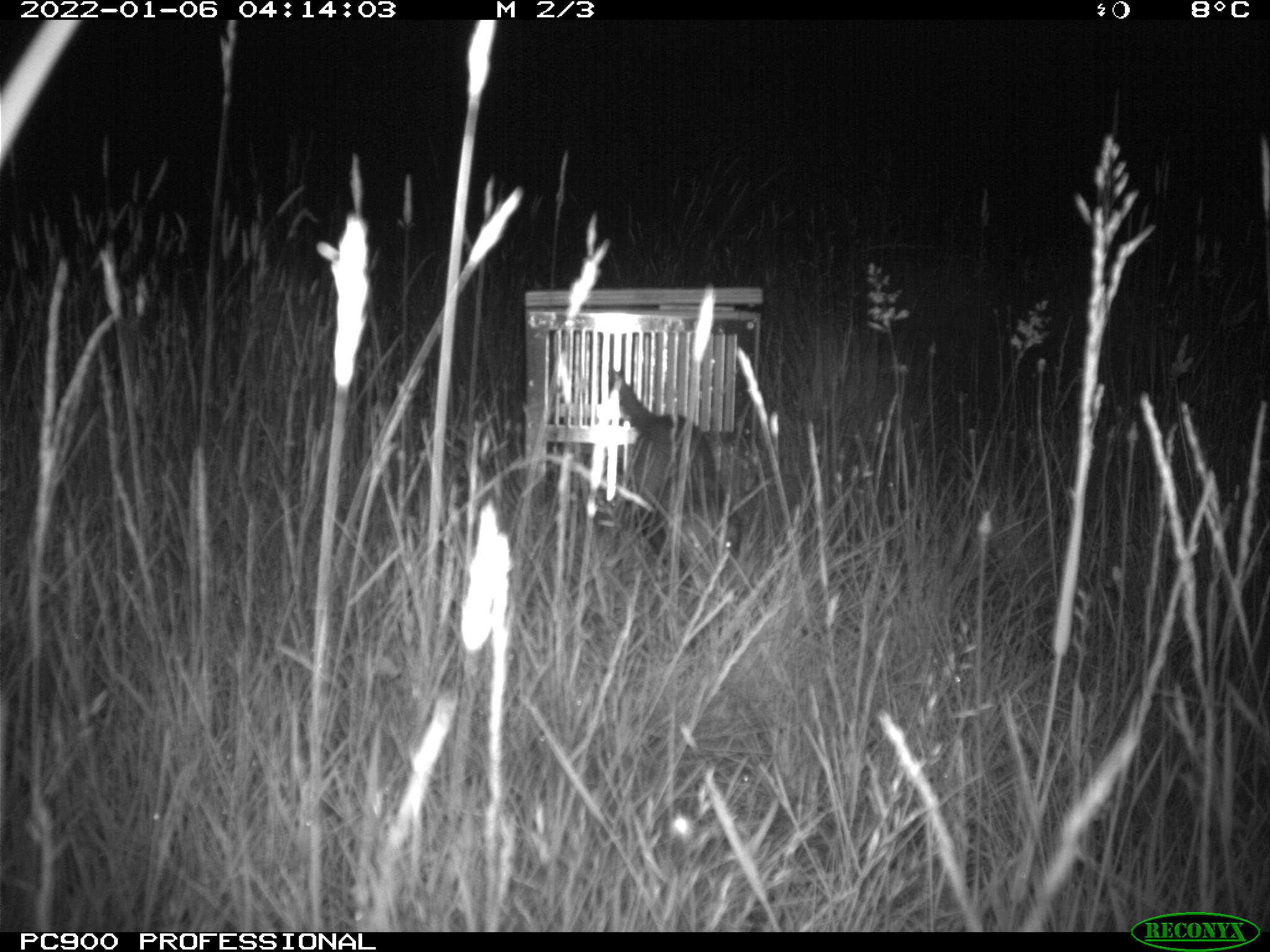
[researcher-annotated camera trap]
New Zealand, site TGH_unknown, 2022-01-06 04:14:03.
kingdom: Animalia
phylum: Chordata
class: Mammalia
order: Carnivora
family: Mustelidae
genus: Mustela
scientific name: Mustela furo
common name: ferret